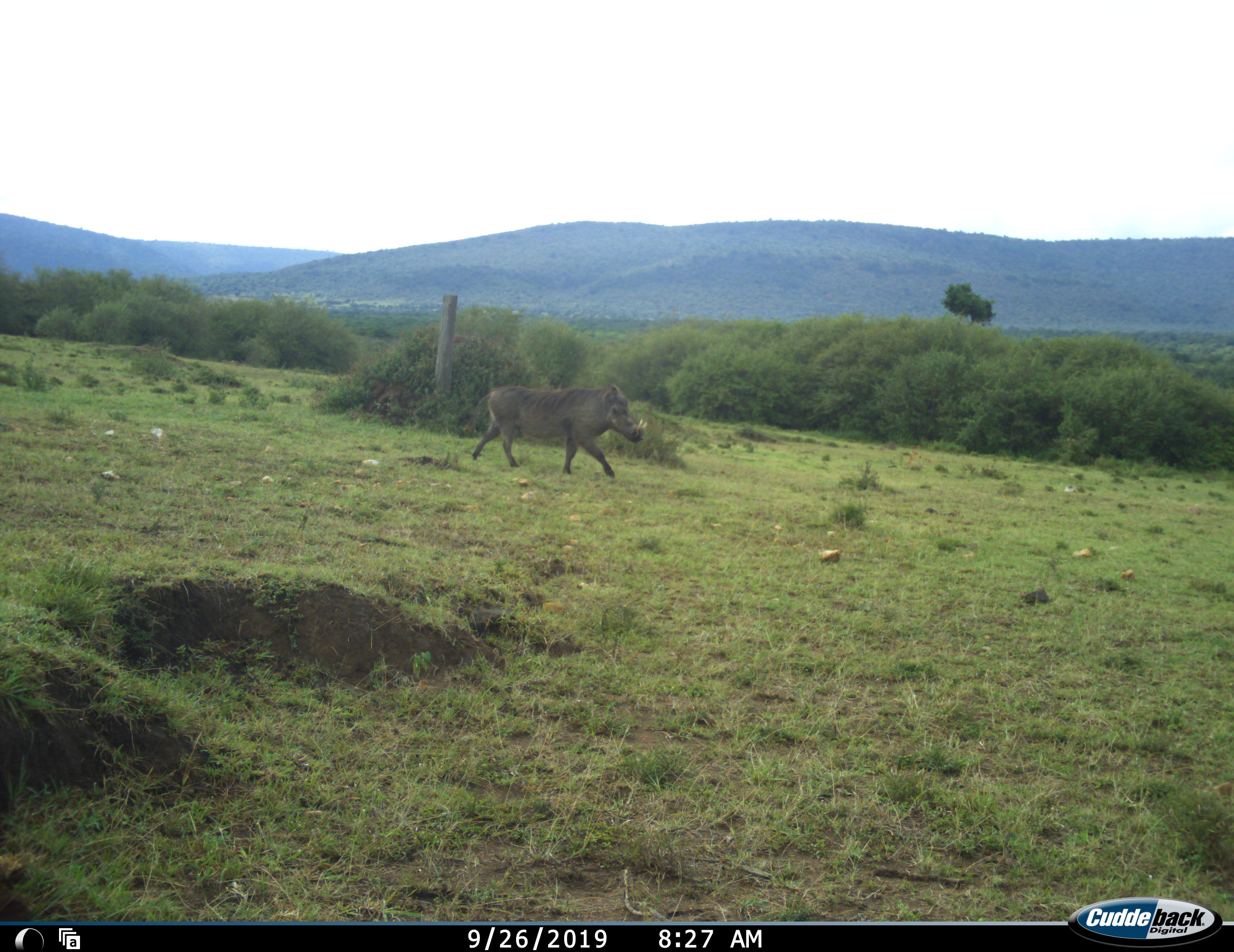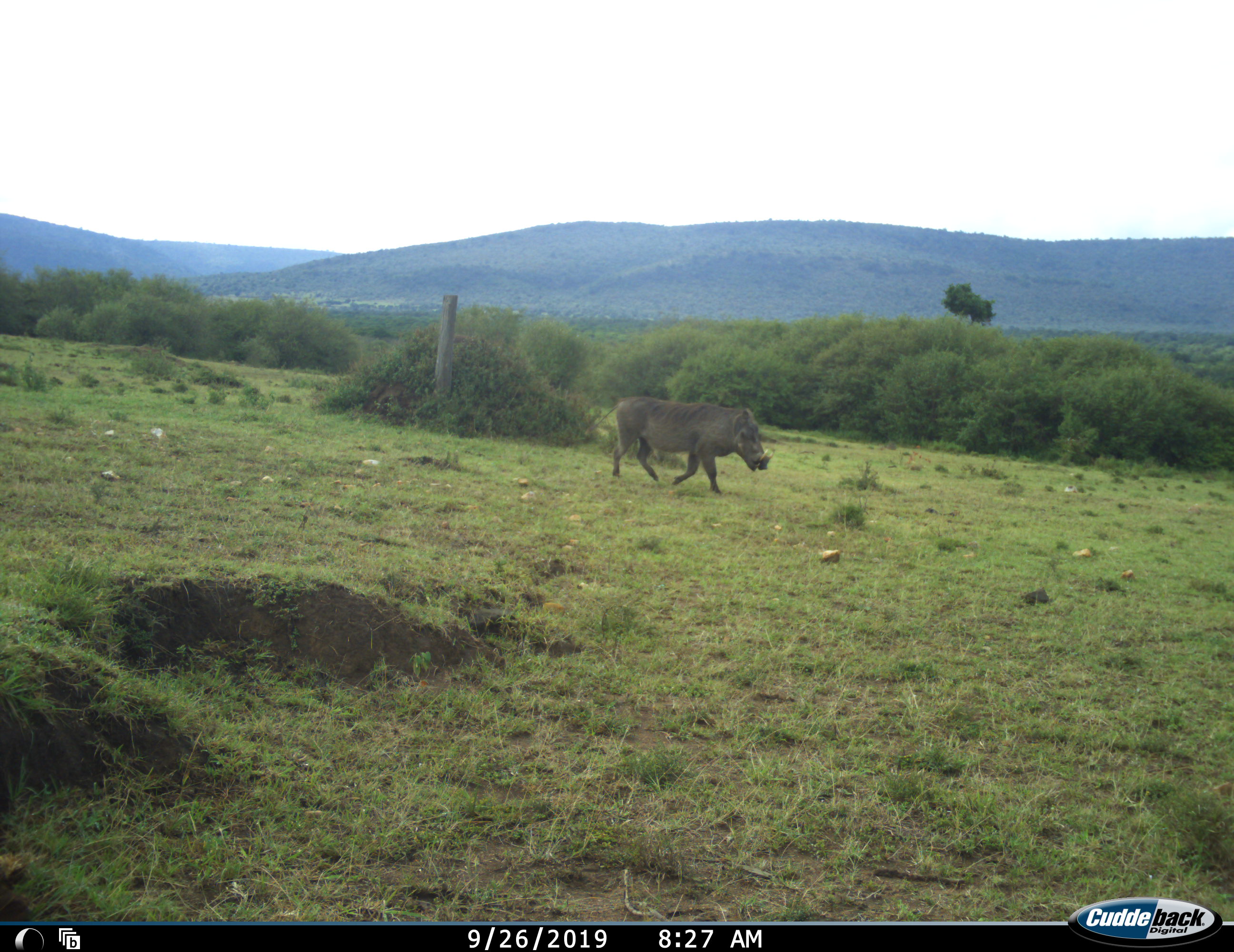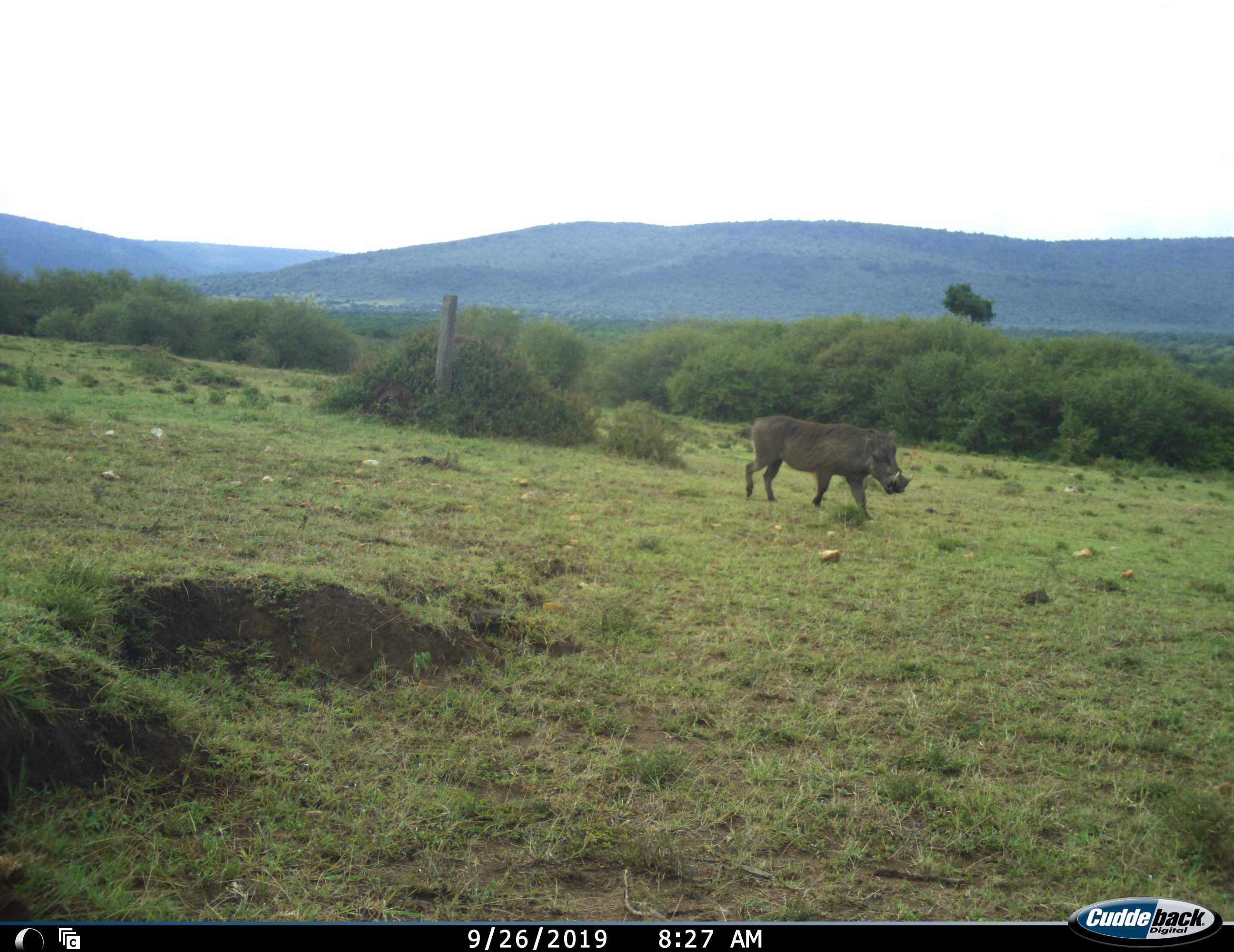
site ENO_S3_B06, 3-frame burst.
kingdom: Animalia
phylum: Chordata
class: Mammalia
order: Artiodactyla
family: Suidae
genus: Phacochoerus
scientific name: Phacochoerus africanus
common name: warthog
Warthog (Phacochoerus africanus), count 1. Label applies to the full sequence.